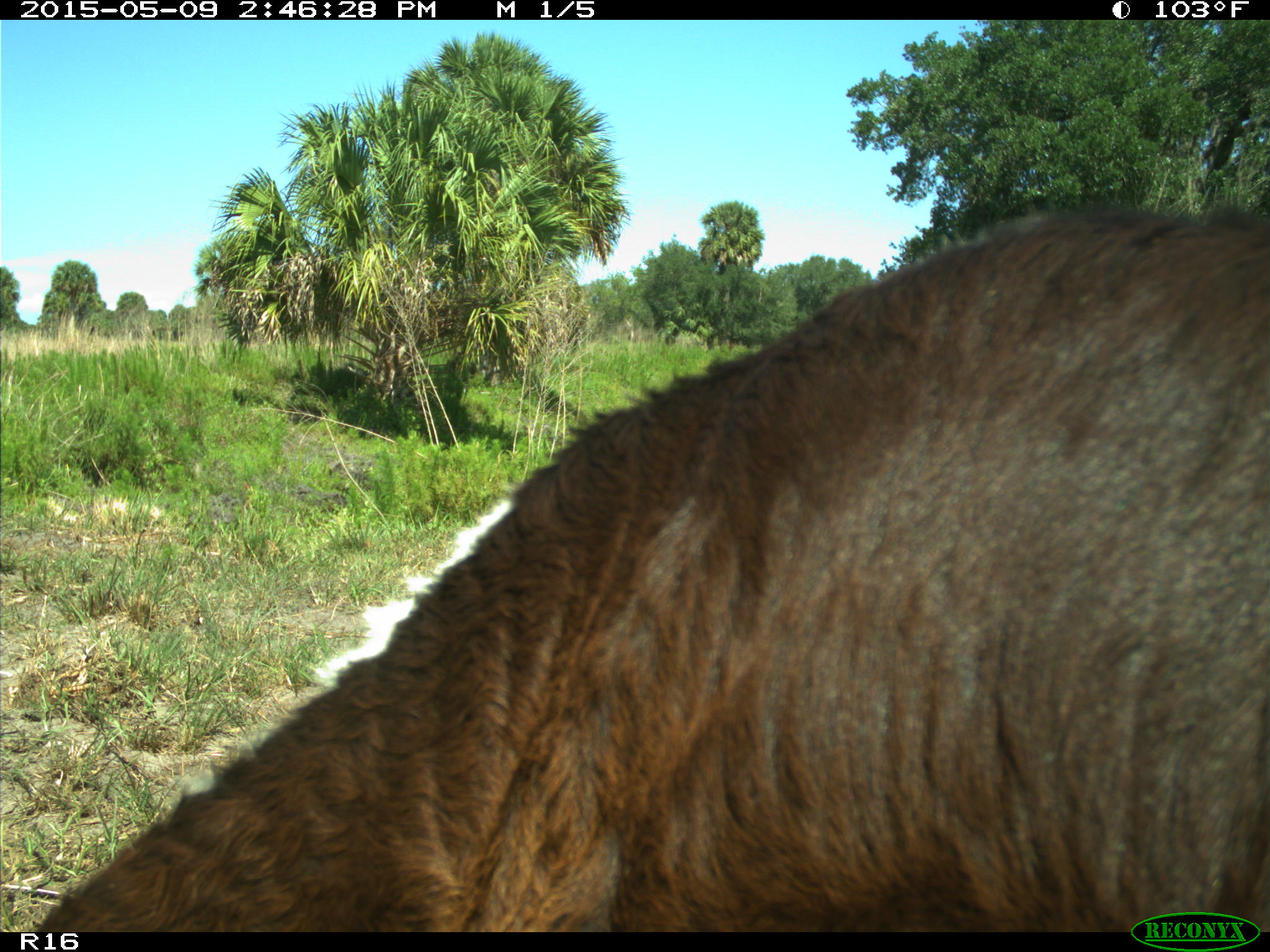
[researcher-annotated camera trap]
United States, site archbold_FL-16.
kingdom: Animalia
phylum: Chordata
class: Mammalia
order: Artiodactyla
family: Bovidae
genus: Bos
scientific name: Bos taurus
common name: domestic cow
Bos taurus (domestic cow).